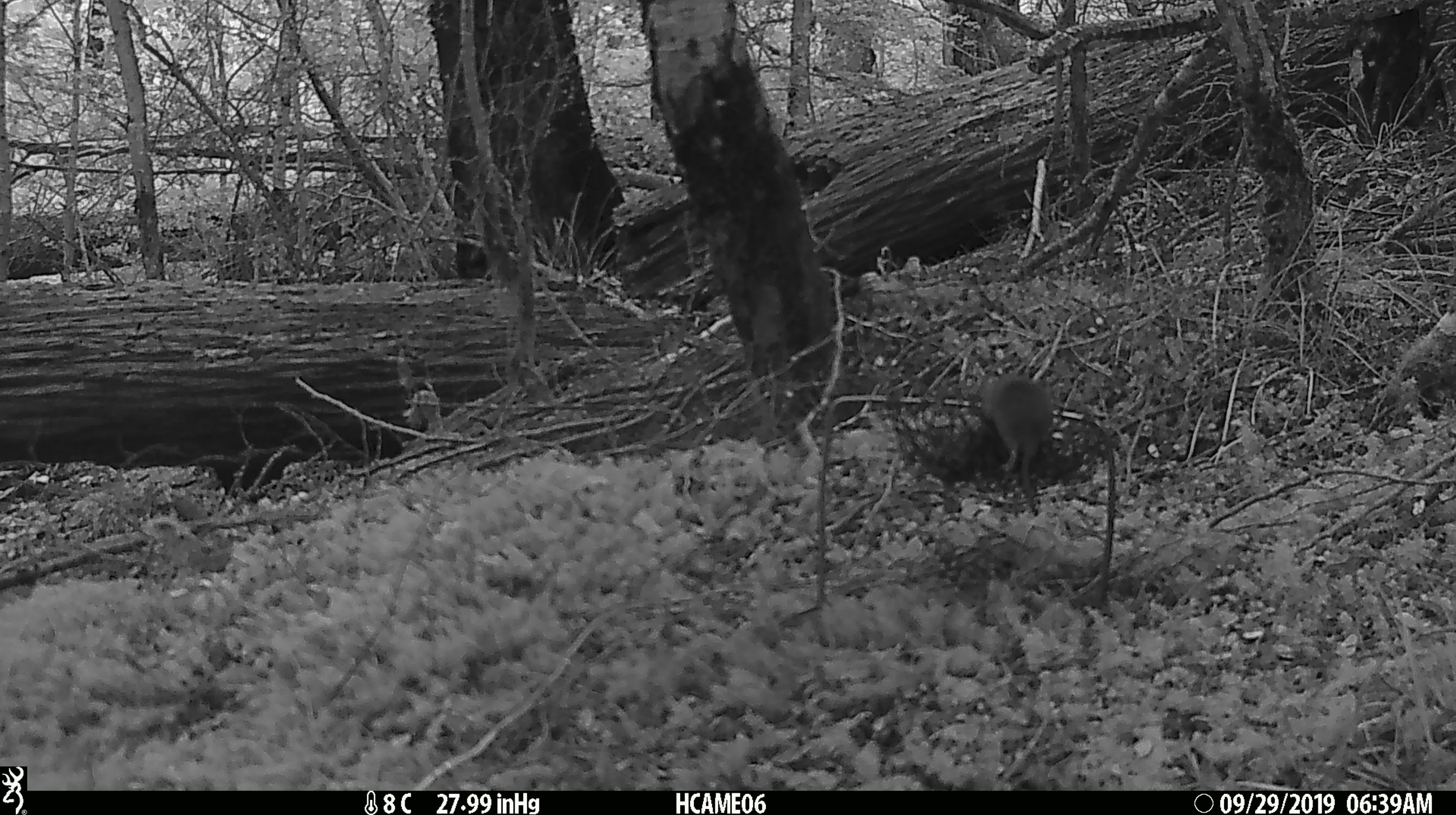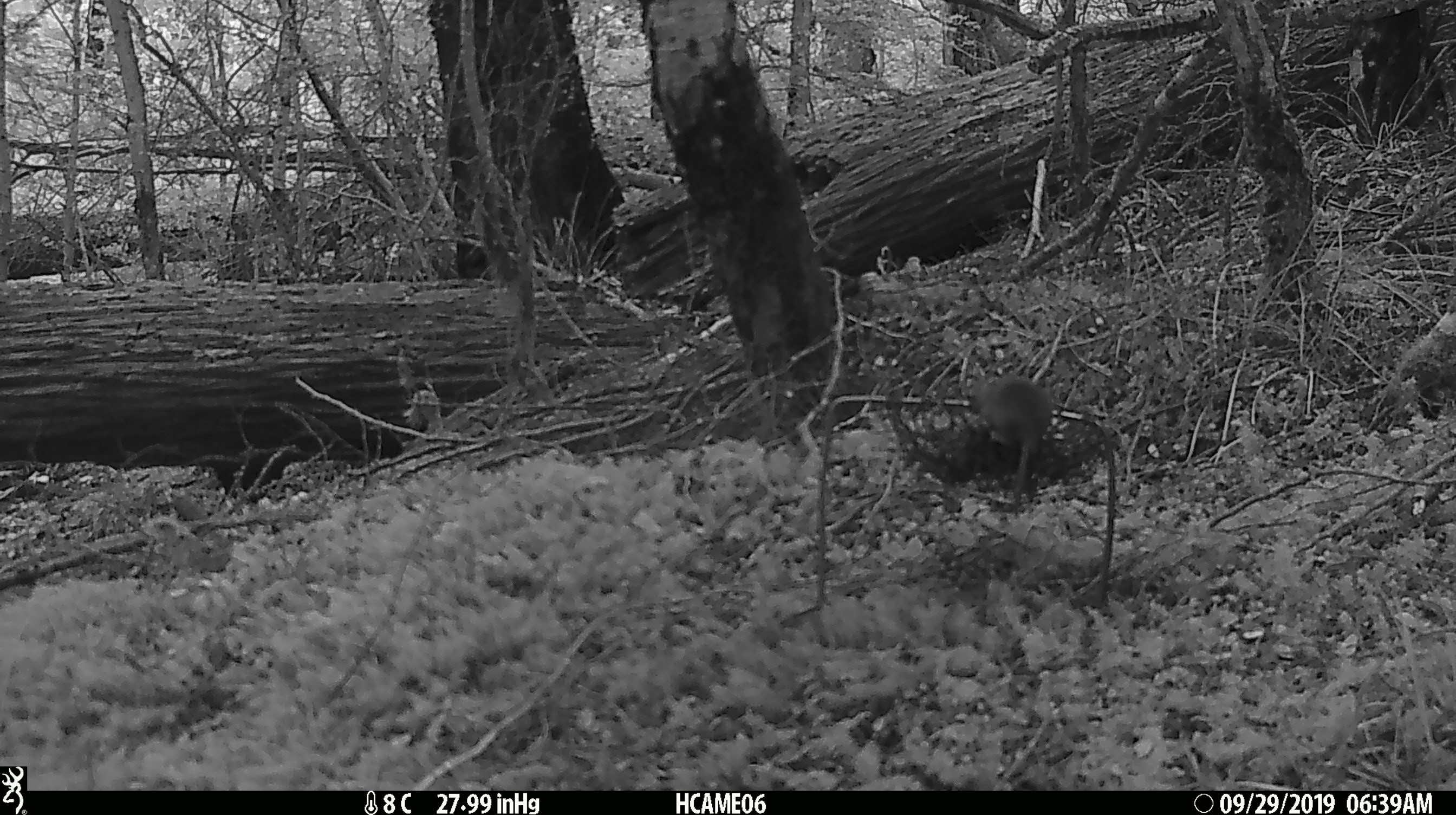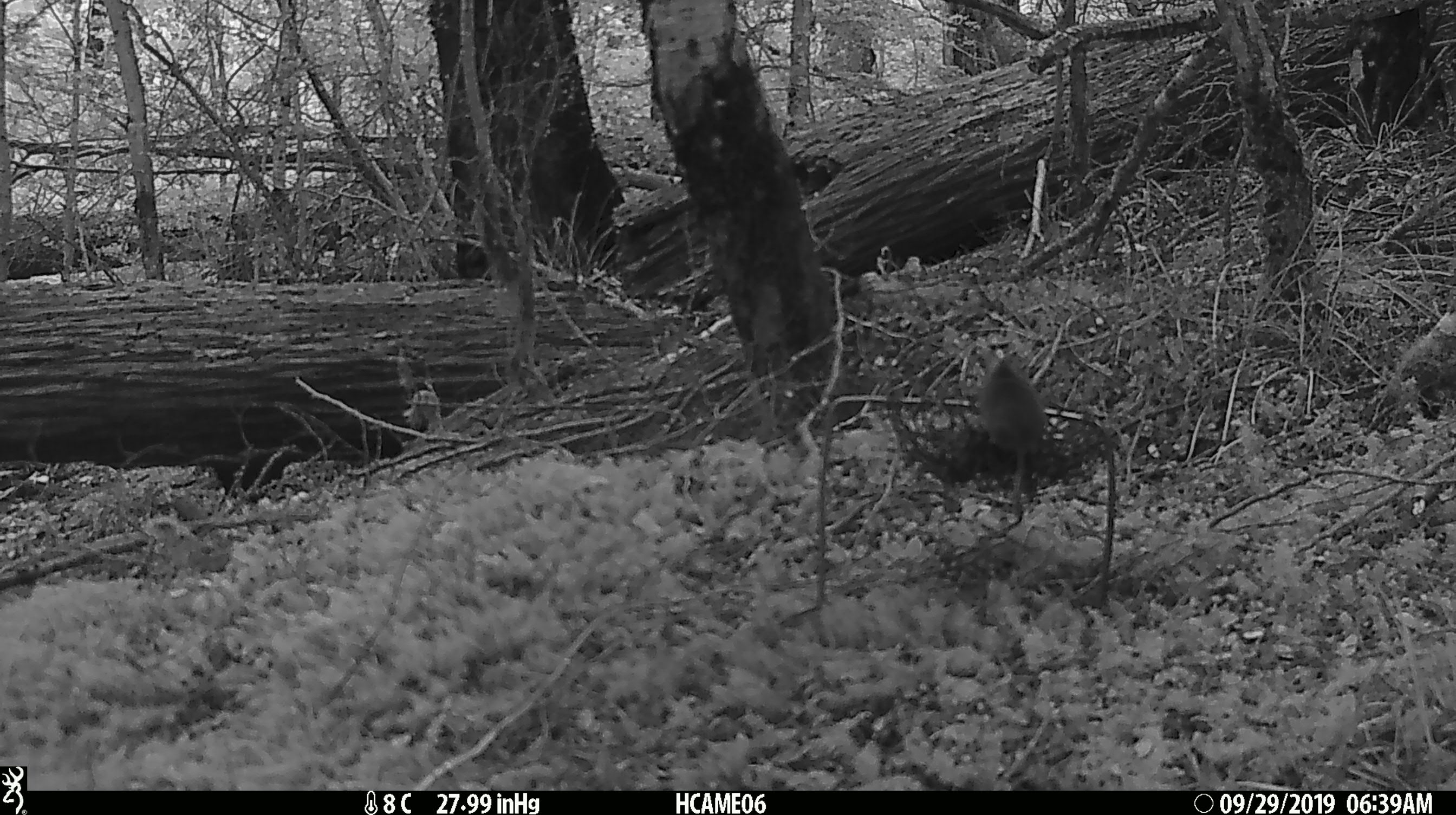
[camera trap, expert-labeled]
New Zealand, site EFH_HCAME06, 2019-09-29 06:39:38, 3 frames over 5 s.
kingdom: Animalia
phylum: Chordata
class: Mammalia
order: Rodentia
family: Muridae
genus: Mus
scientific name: Mus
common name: mouse